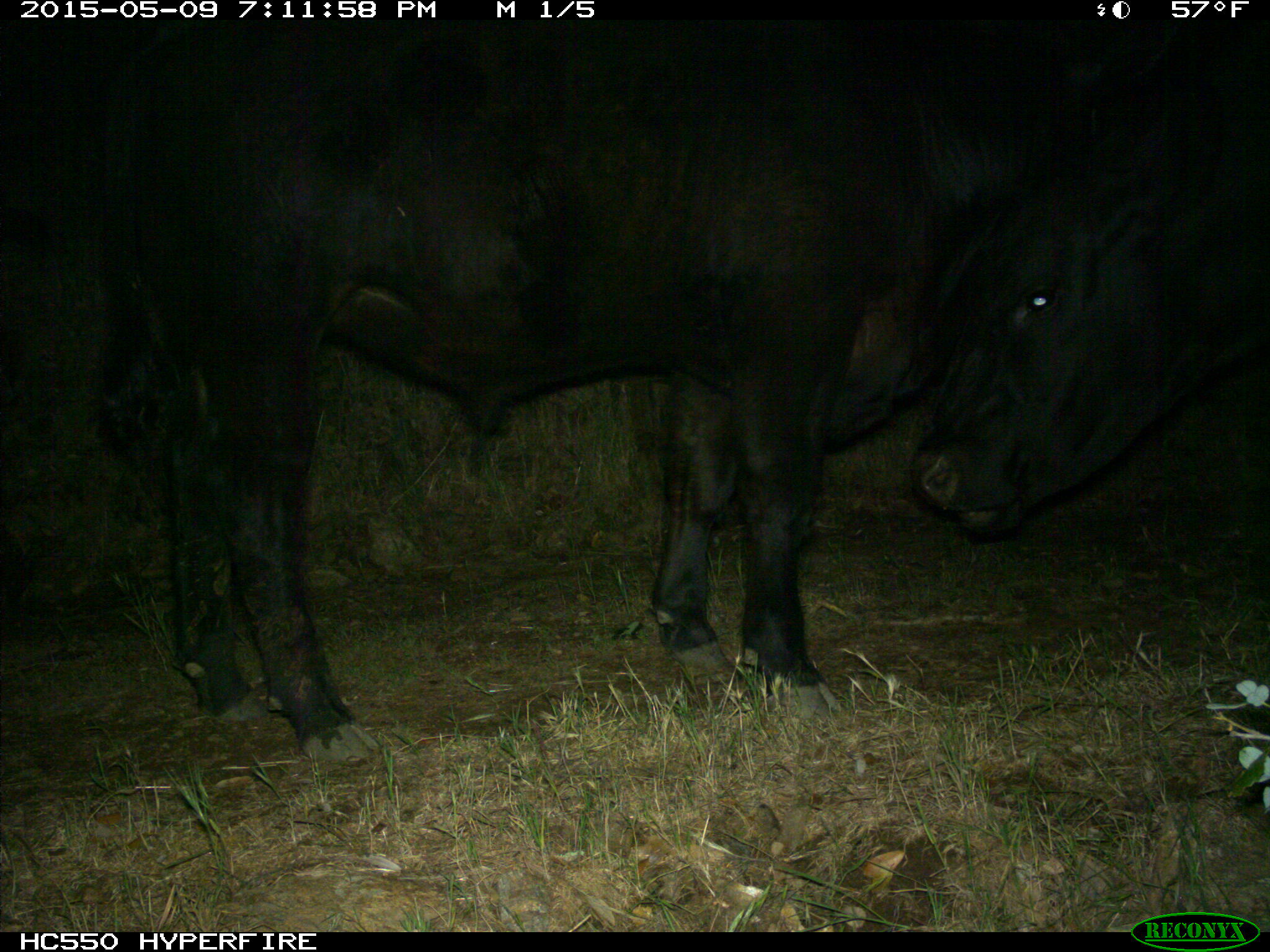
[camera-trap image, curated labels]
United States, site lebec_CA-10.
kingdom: Animalia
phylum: Chordata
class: Mammalia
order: Artiodactyla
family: Bovidae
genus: Bos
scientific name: Bos taurus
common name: domestic cow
Bos taurus (domestic cow).